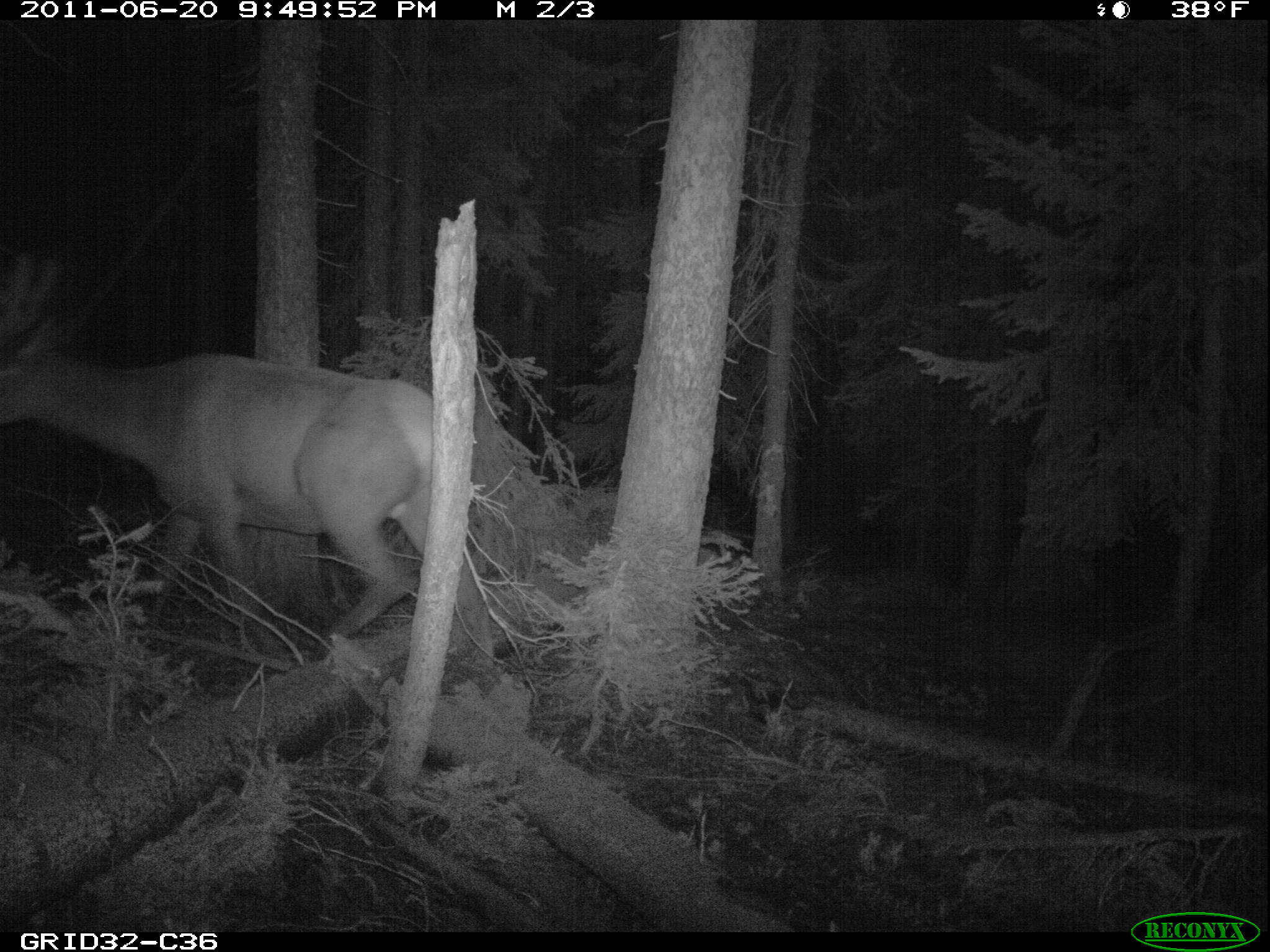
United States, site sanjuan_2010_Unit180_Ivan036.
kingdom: Animalia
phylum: Chordata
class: Mammalia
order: Artiodactyla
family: Cervidae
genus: Cervus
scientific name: Cervus elaphus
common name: red deer